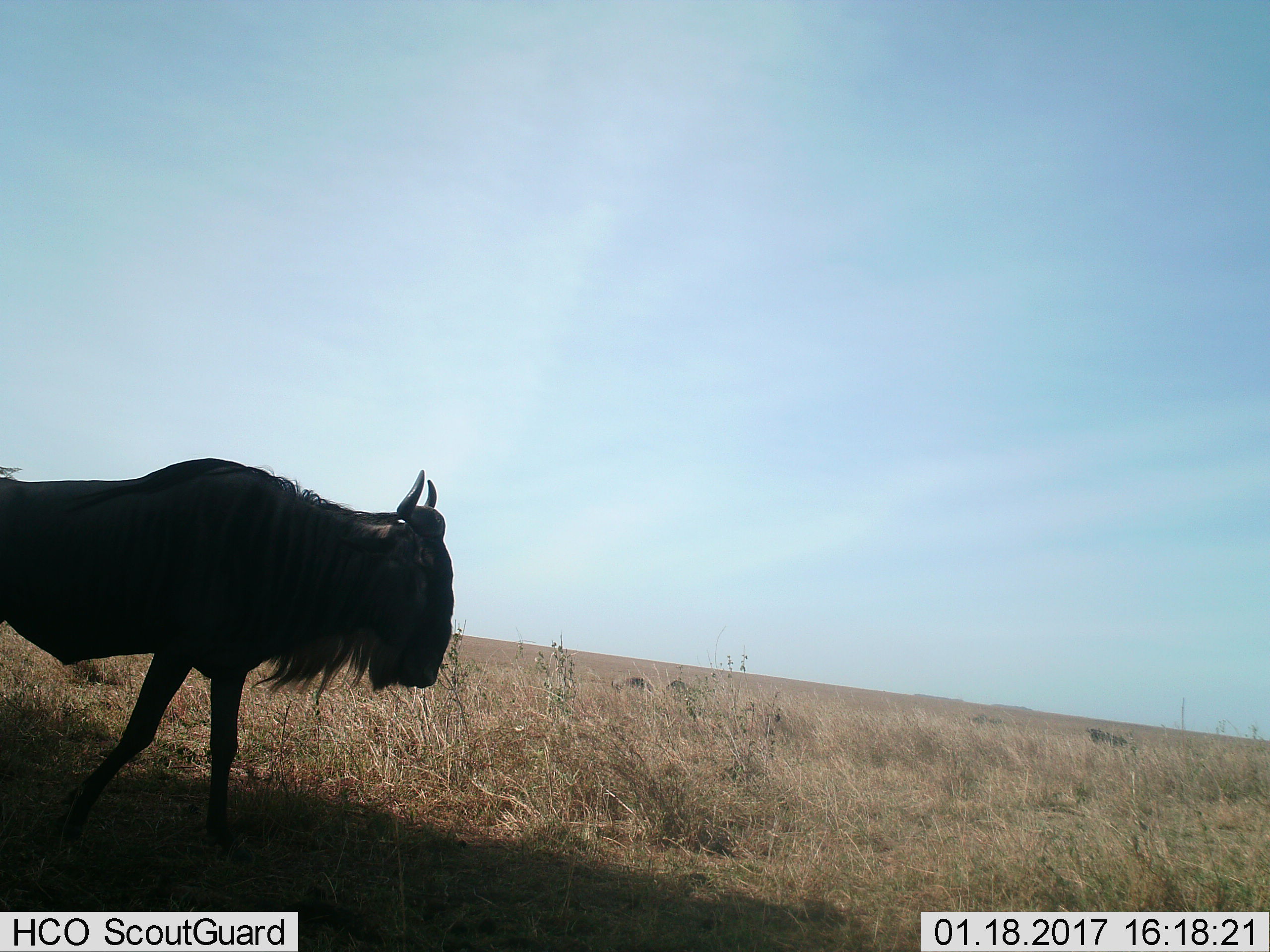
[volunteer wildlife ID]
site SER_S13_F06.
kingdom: Animalia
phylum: Chordata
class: Mammalia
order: Artiodactyla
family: Bovidae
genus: Connochaetes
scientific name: Connochaetes taurinus taurinus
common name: blue wildebeest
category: wildebeestblue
Wildebeestblue (blue wildebeest) (Connochaetes taurinus taurinus), count 4. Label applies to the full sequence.